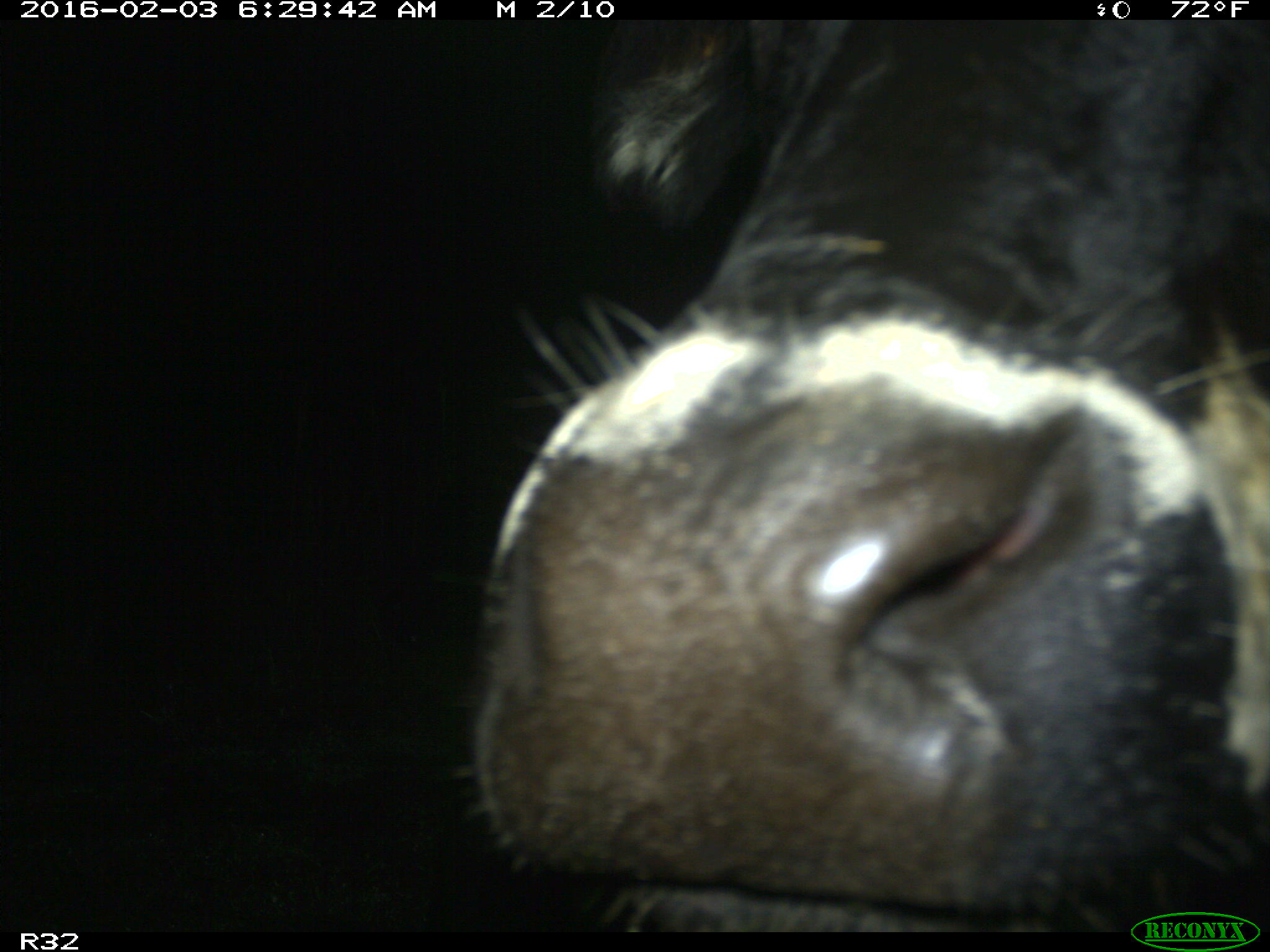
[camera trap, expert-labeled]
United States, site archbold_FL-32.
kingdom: Animalia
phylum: Chordata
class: Mammalia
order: Artiodactyla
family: Bovidae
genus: Bos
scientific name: Bos taurus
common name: domestic cow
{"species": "Bos taurus (domestic cow)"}